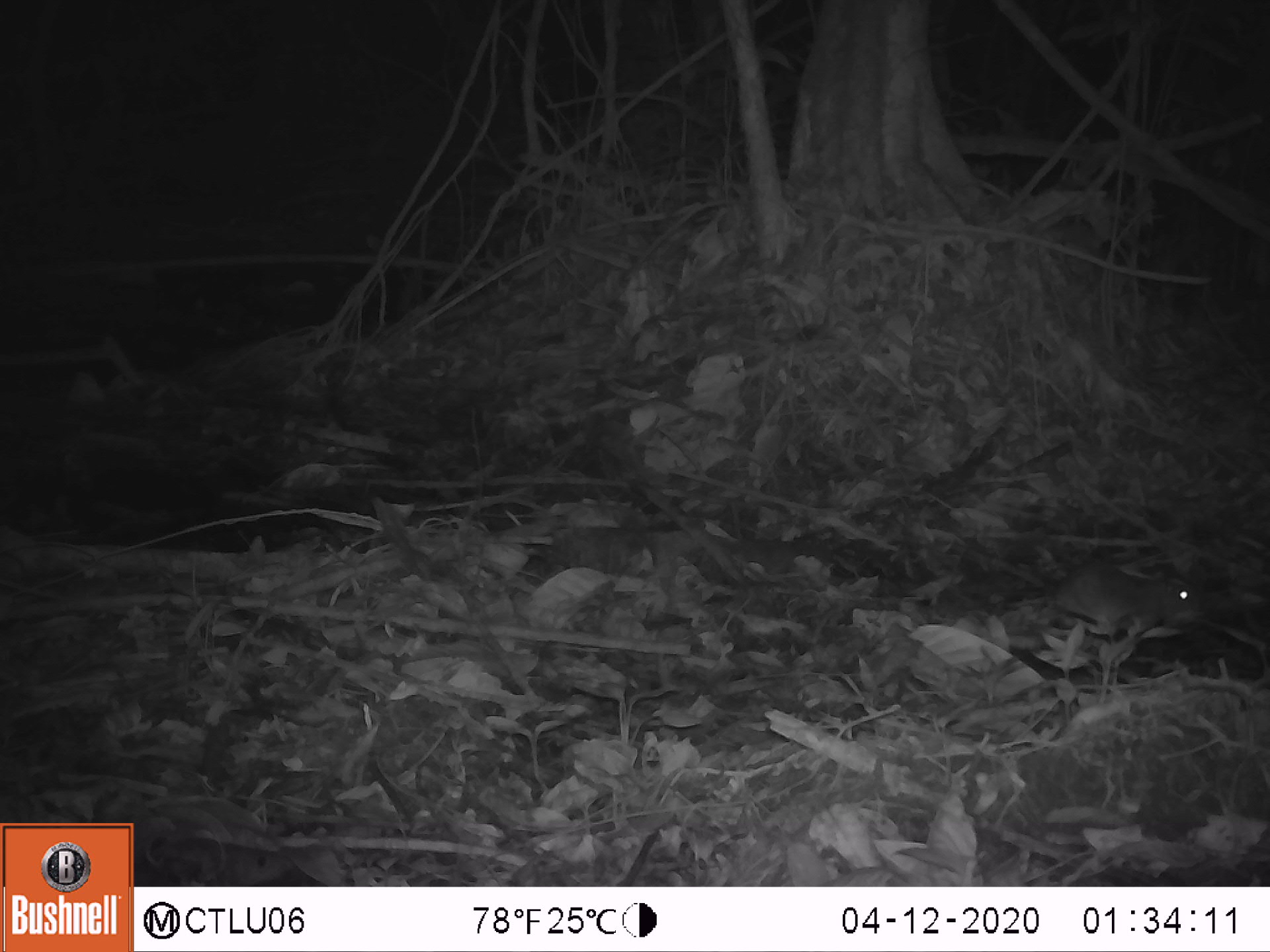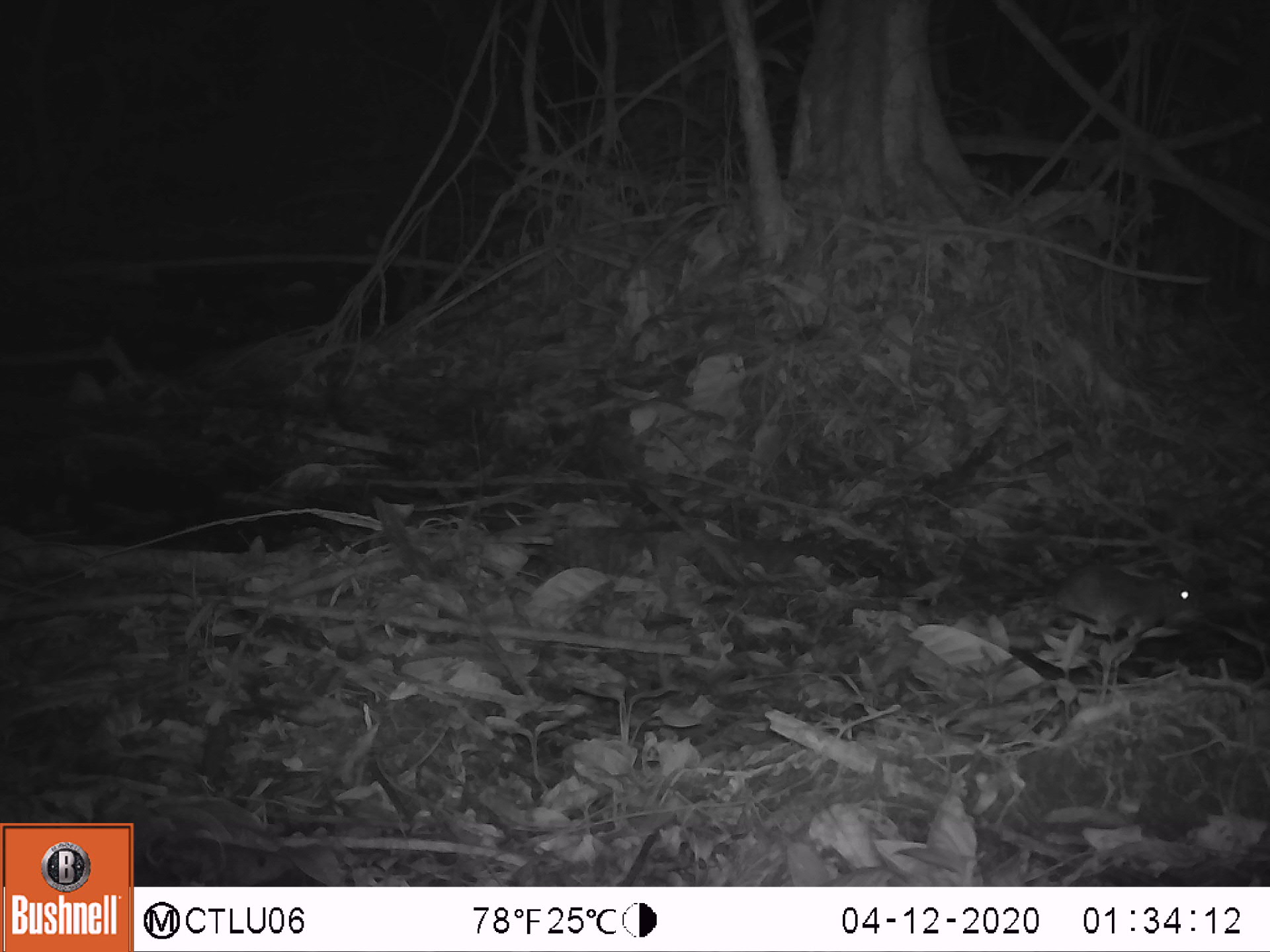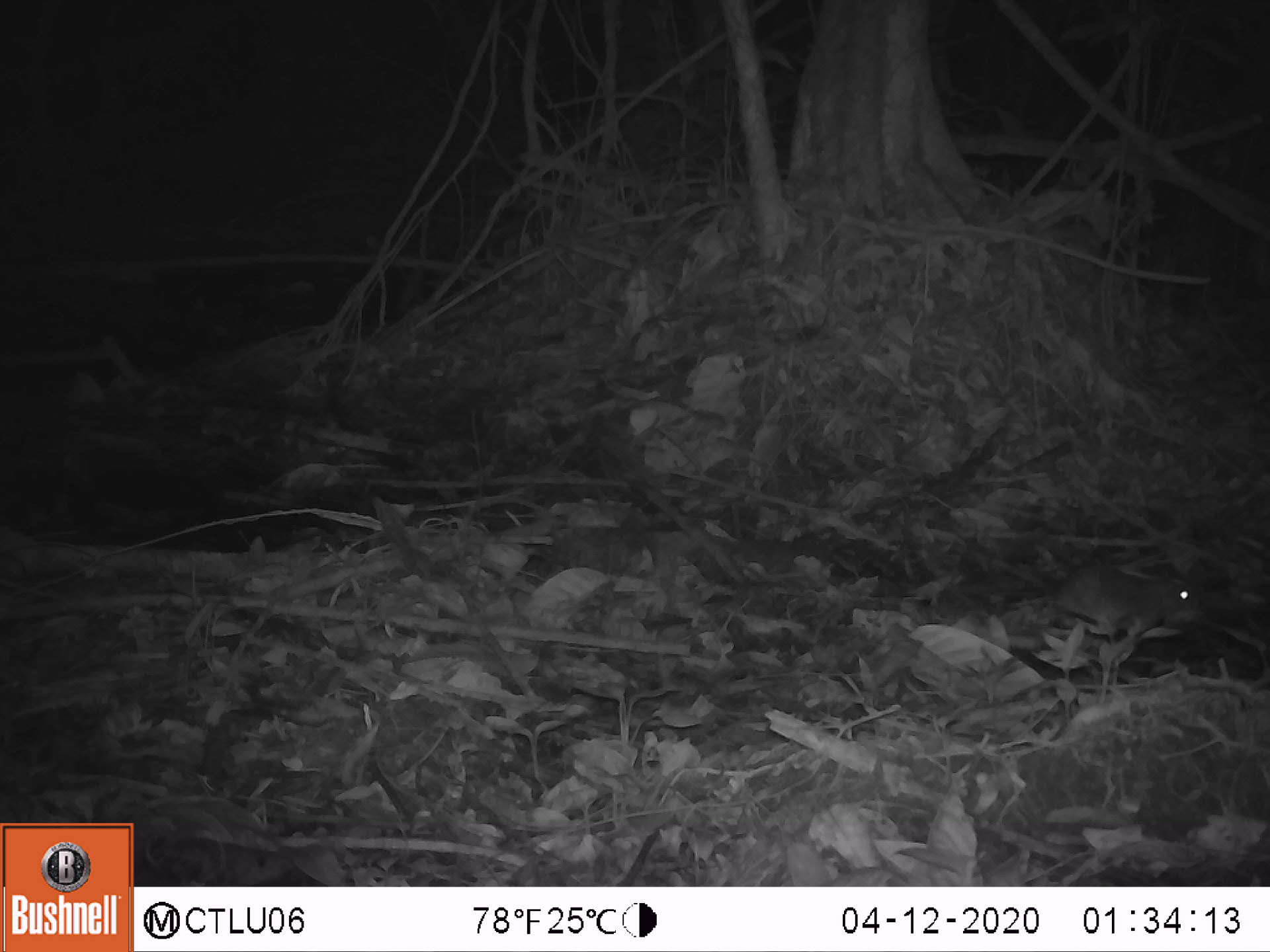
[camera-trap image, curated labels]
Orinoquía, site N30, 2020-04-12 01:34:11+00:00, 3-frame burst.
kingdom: Animalia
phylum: Chordata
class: Mammalia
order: Rodentia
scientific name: Rodentia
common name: rodent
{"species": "rodent (Rodentia)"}